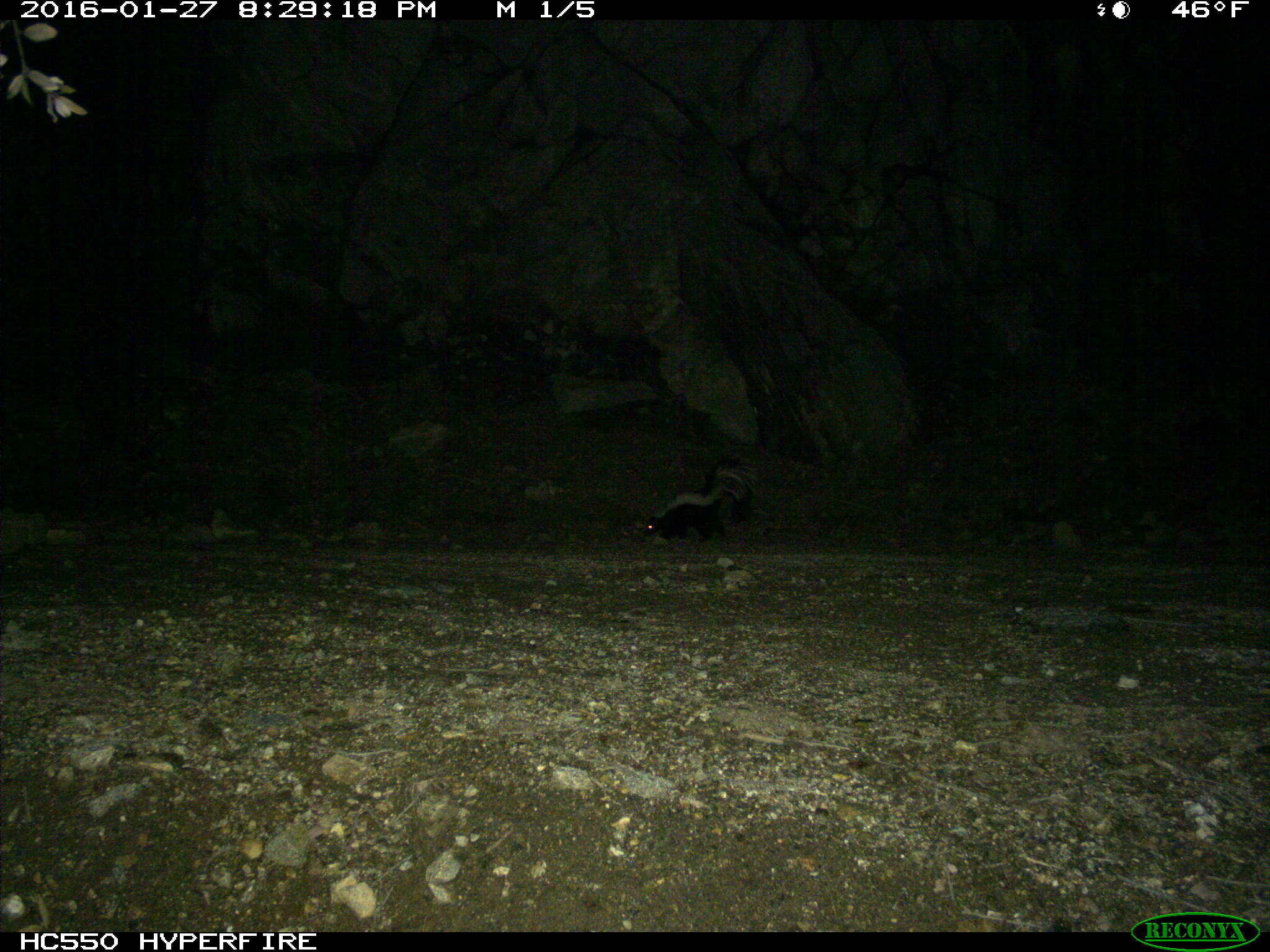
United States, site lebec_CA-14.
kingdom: Animalia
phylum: Chordata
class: Mammalia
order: Carnivora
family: Mephitidae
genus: Mephitis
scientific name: Mephitis mephitis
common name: striped skunk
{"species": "Mephitis mephitis (striped skunk)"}